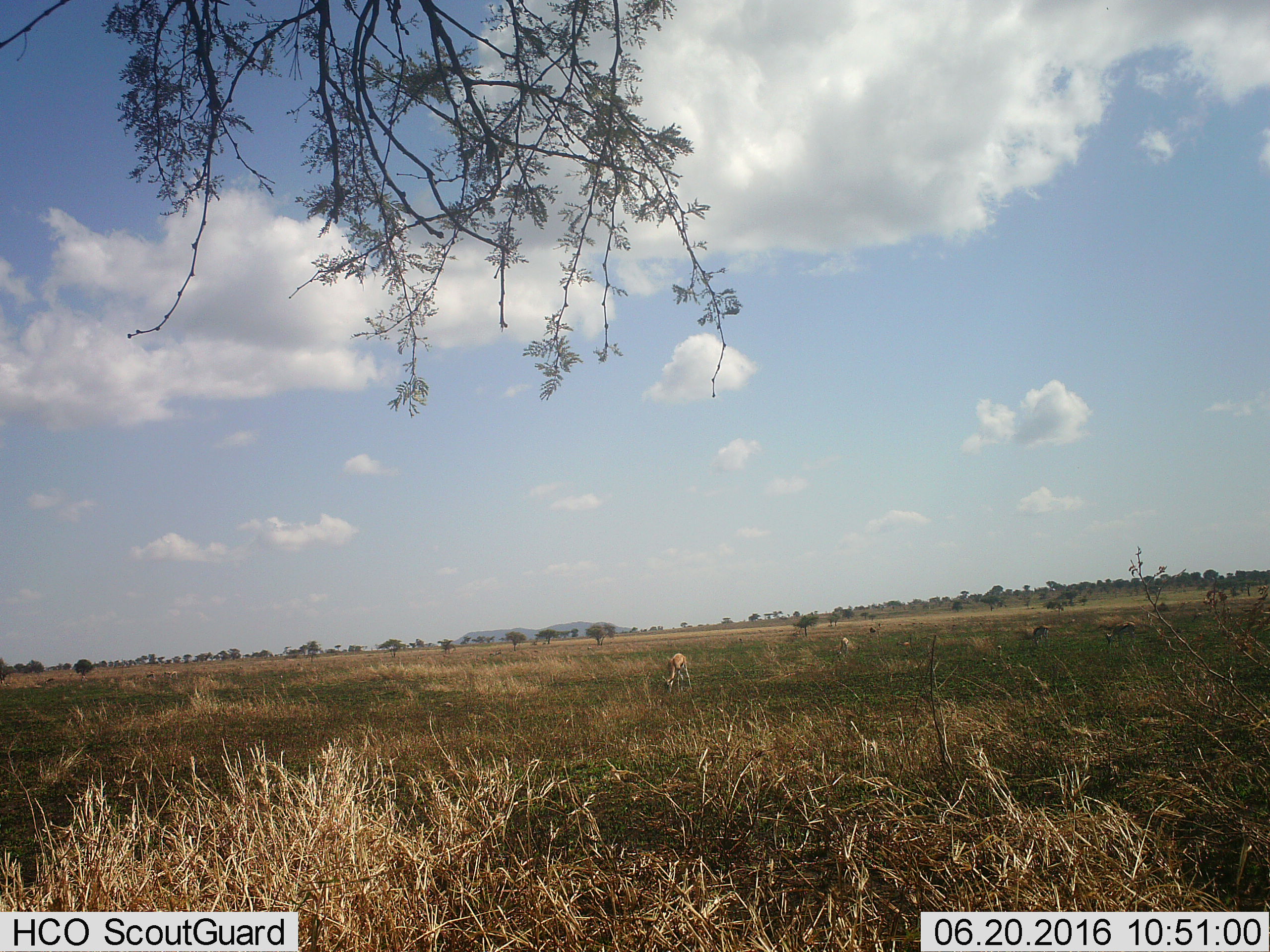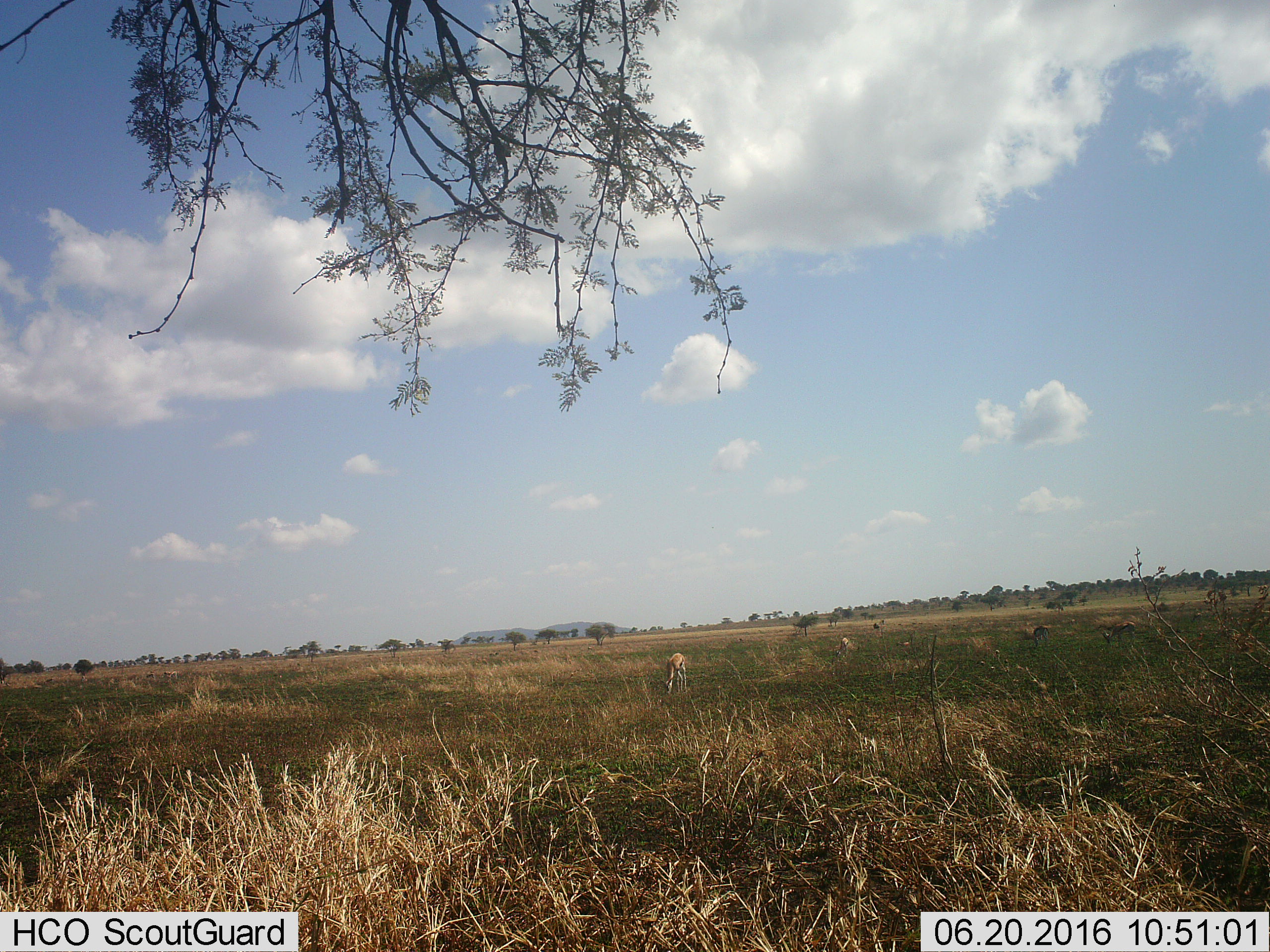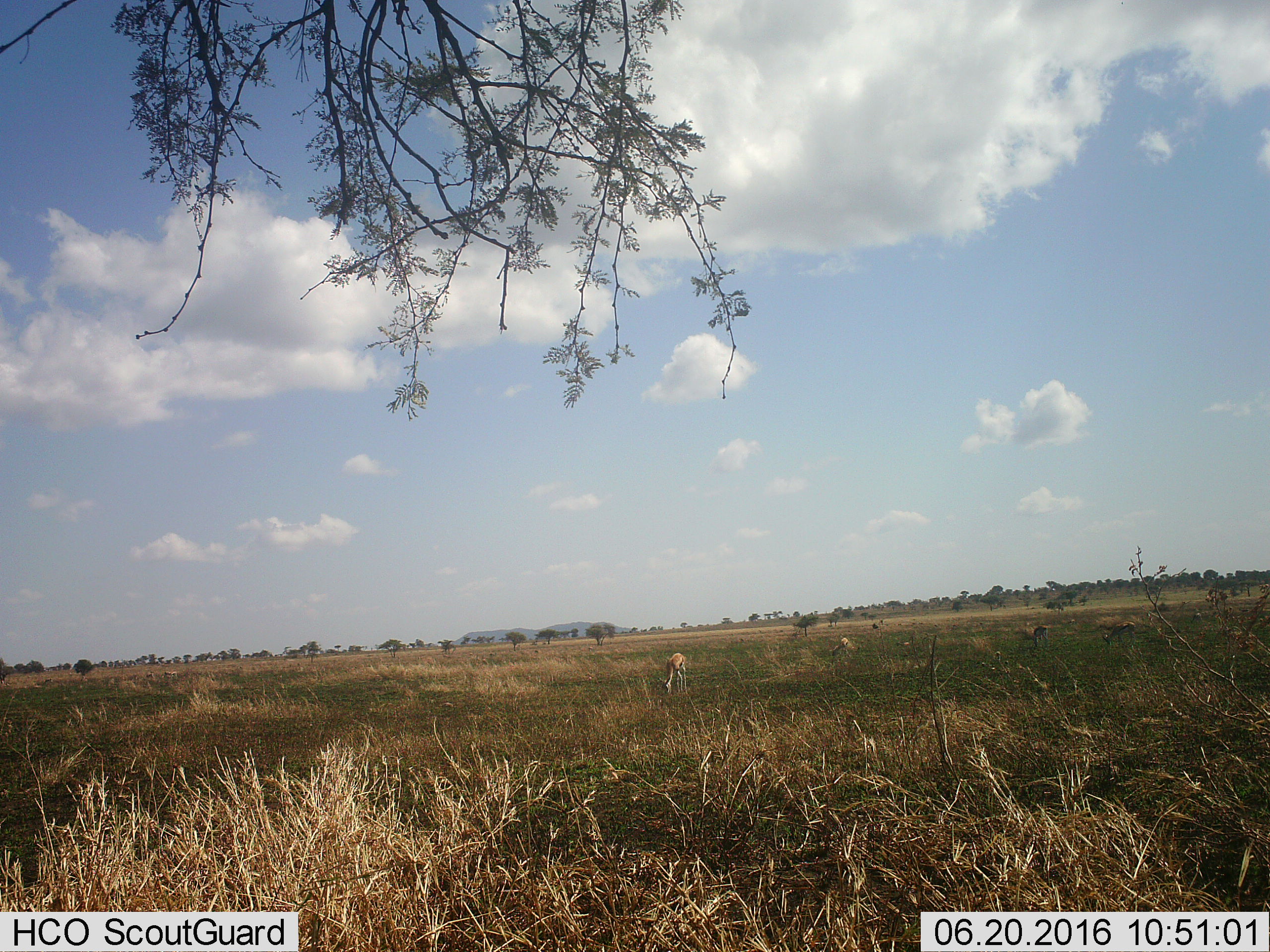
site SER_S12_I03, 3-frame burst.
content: unidentified animal